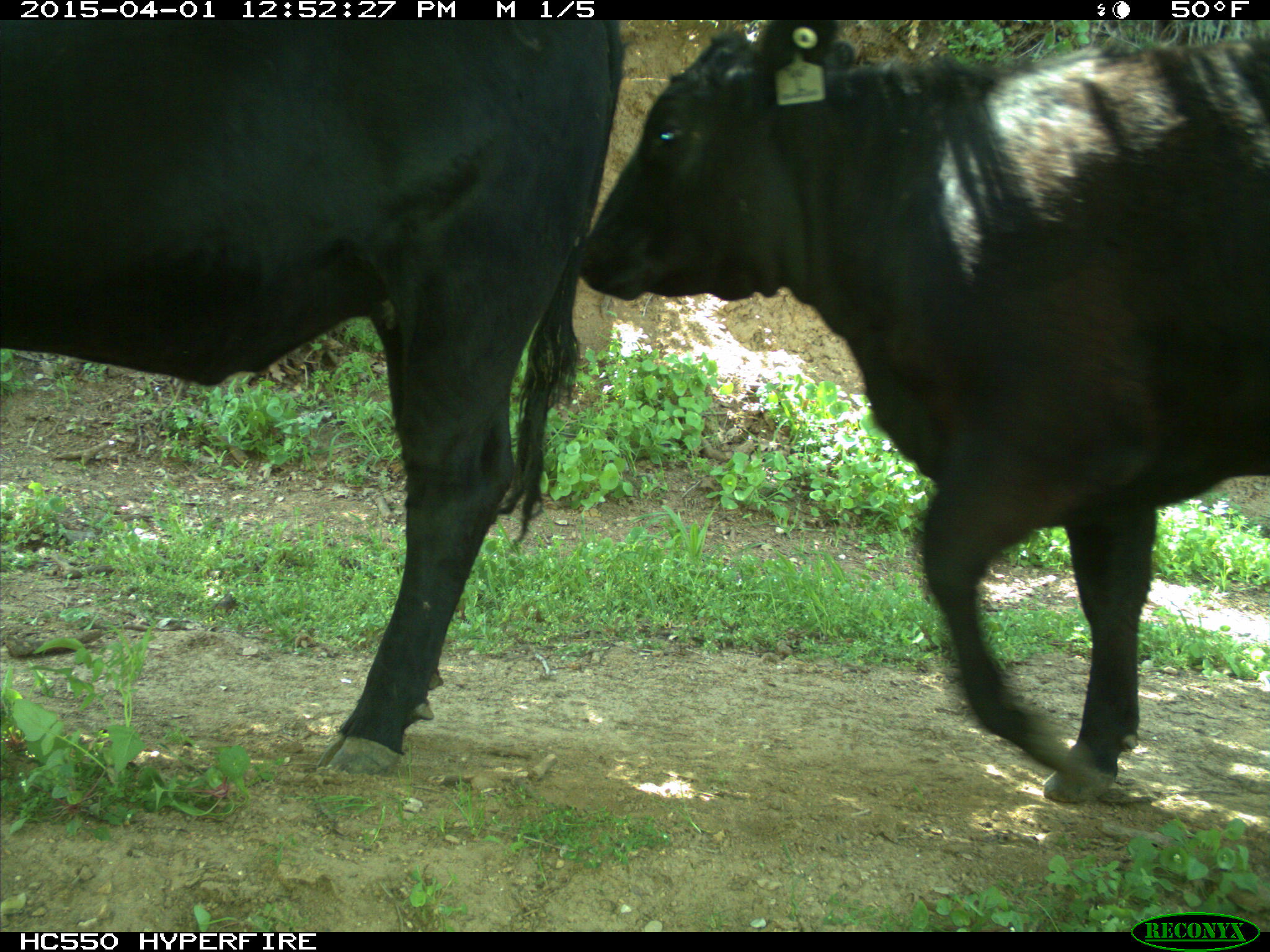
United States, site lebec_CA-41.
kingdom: Animalia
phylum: Chordata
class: Mammalia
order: Artiodactyla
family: Bovidae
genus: Bos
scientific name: Bos taurus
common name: domestic cow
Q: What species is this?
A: Bos taurus (domestic cow).